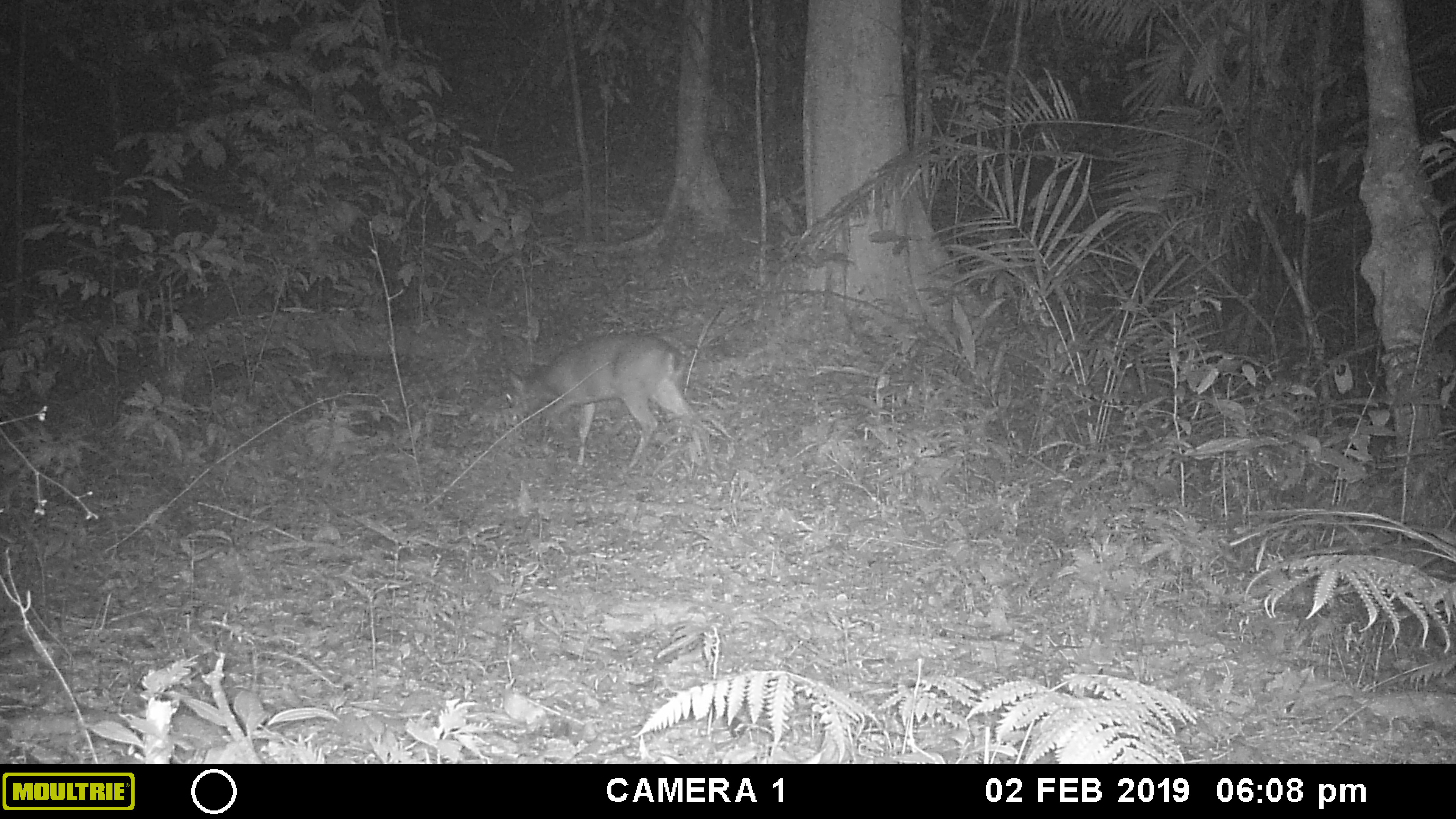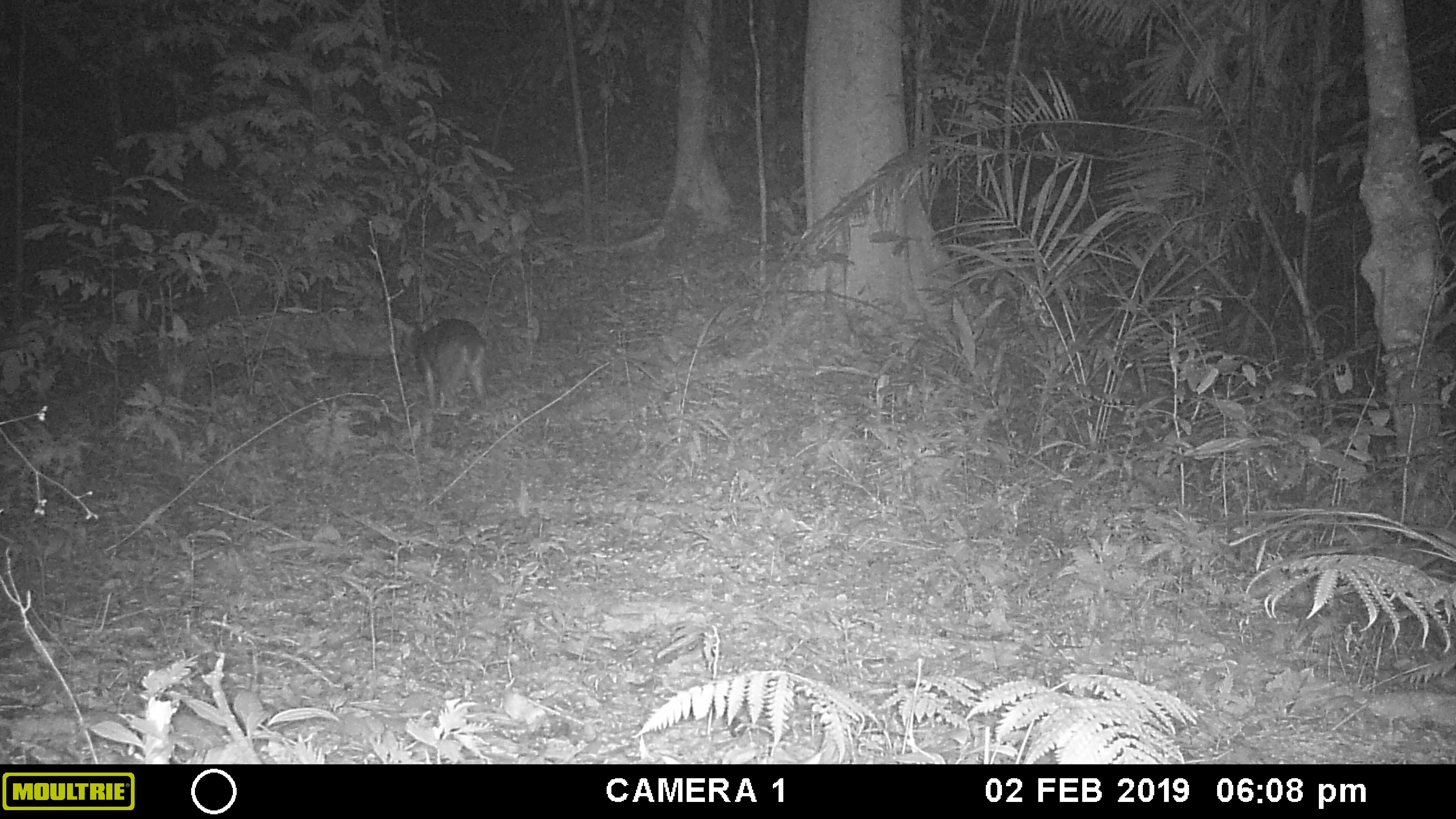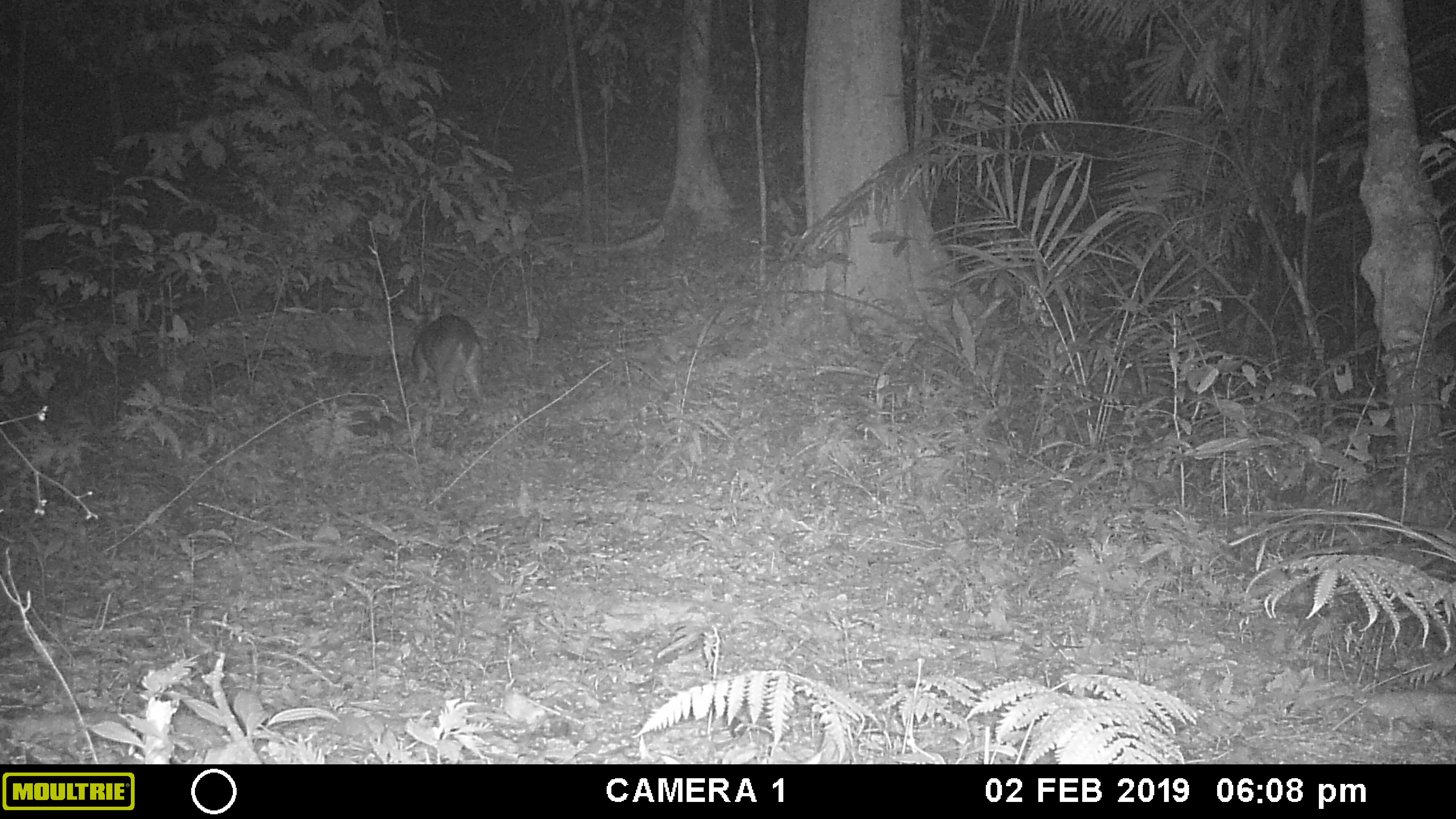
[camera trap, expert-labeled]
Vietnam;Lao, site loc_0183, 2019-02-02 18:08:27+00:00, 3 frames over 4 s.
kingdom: Animalia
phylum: Chordata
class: Mammalia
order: Artiodactyla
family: Cervidae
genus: Muntiacus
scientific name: Muntiacus vuquangensis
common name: large-antlered muntjac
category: large antlered muntjac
Large antlered muntjac (large-antlered muntjac) (Muntiacus vuquangensis). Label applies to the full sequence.